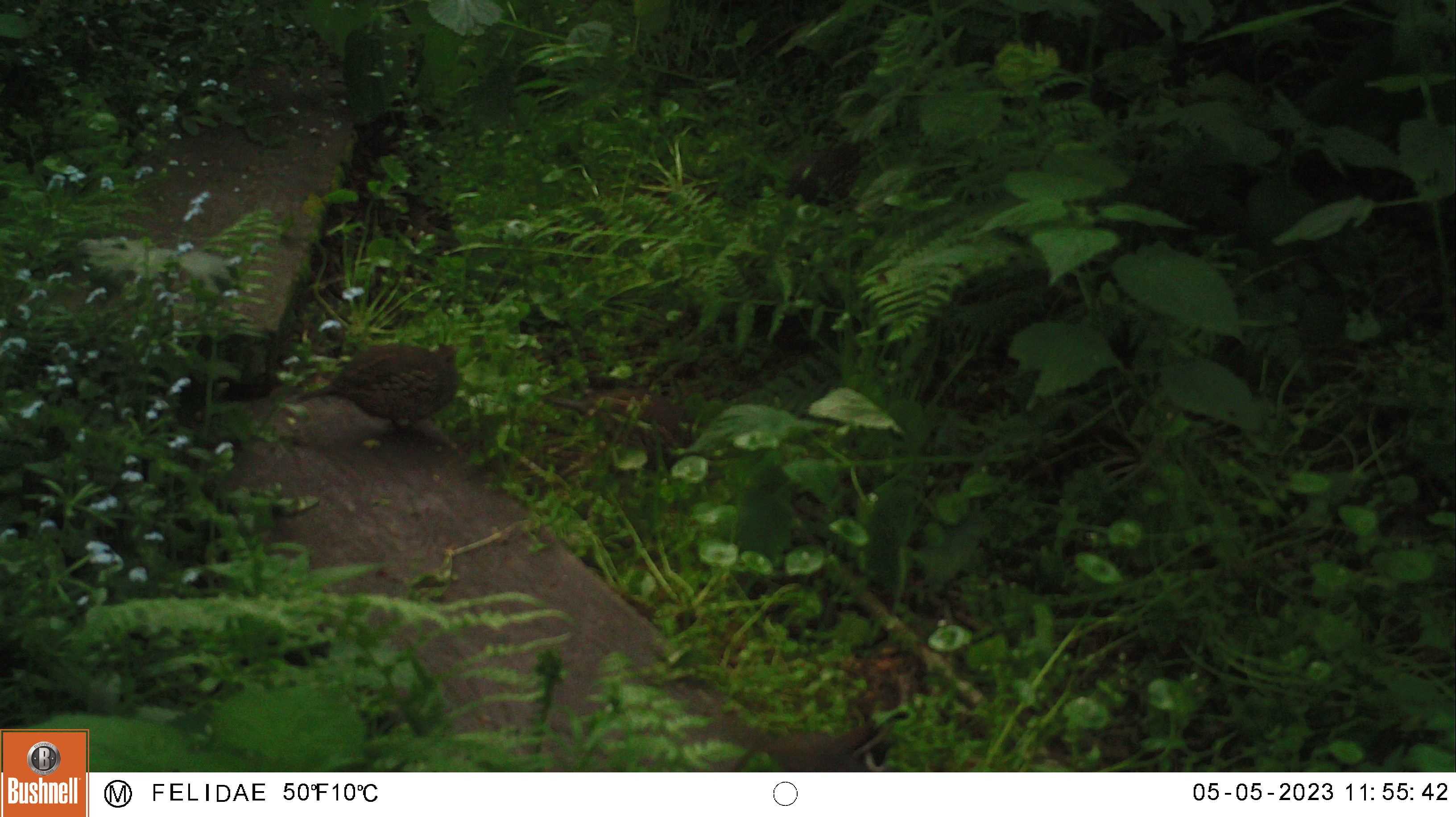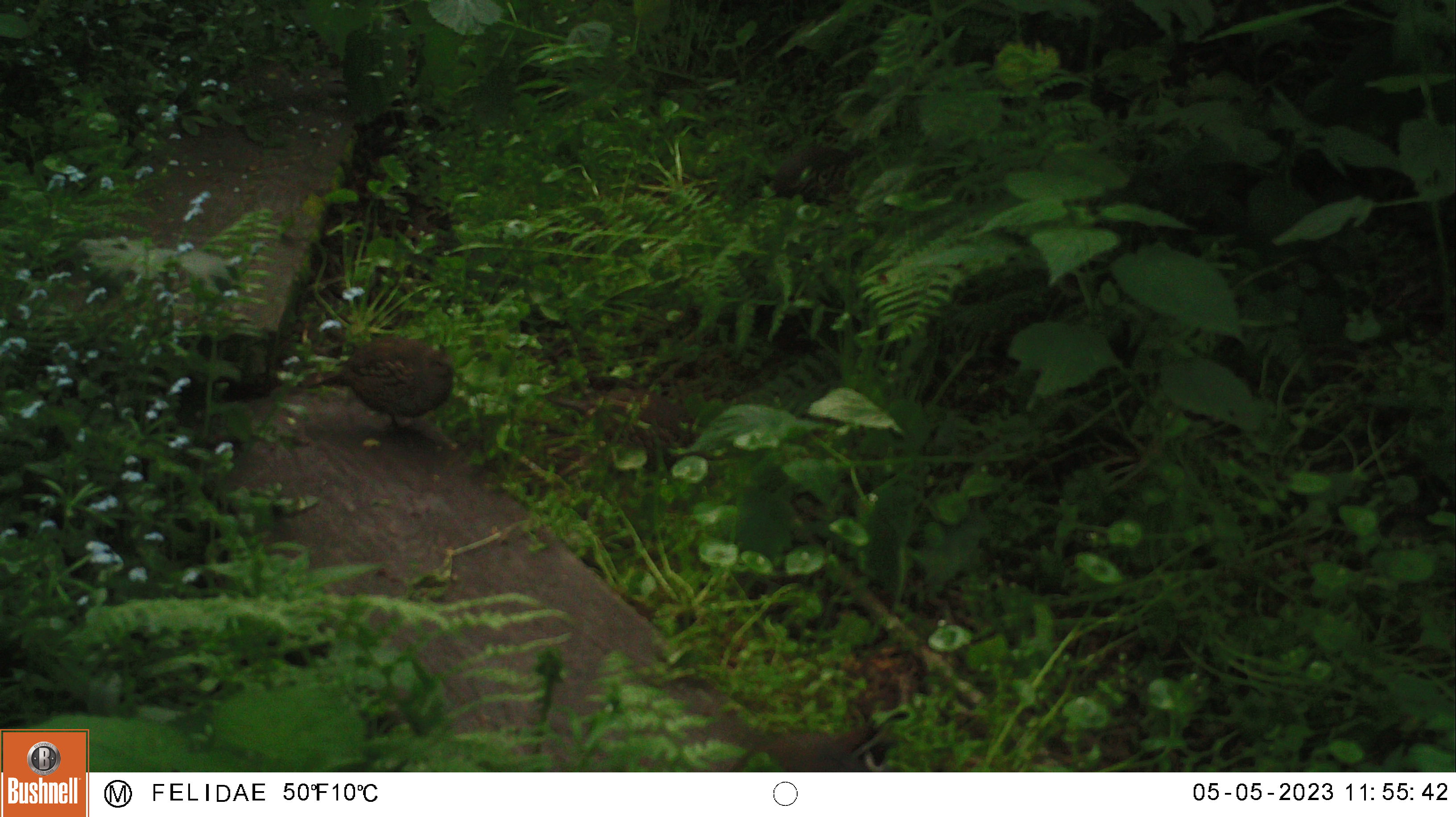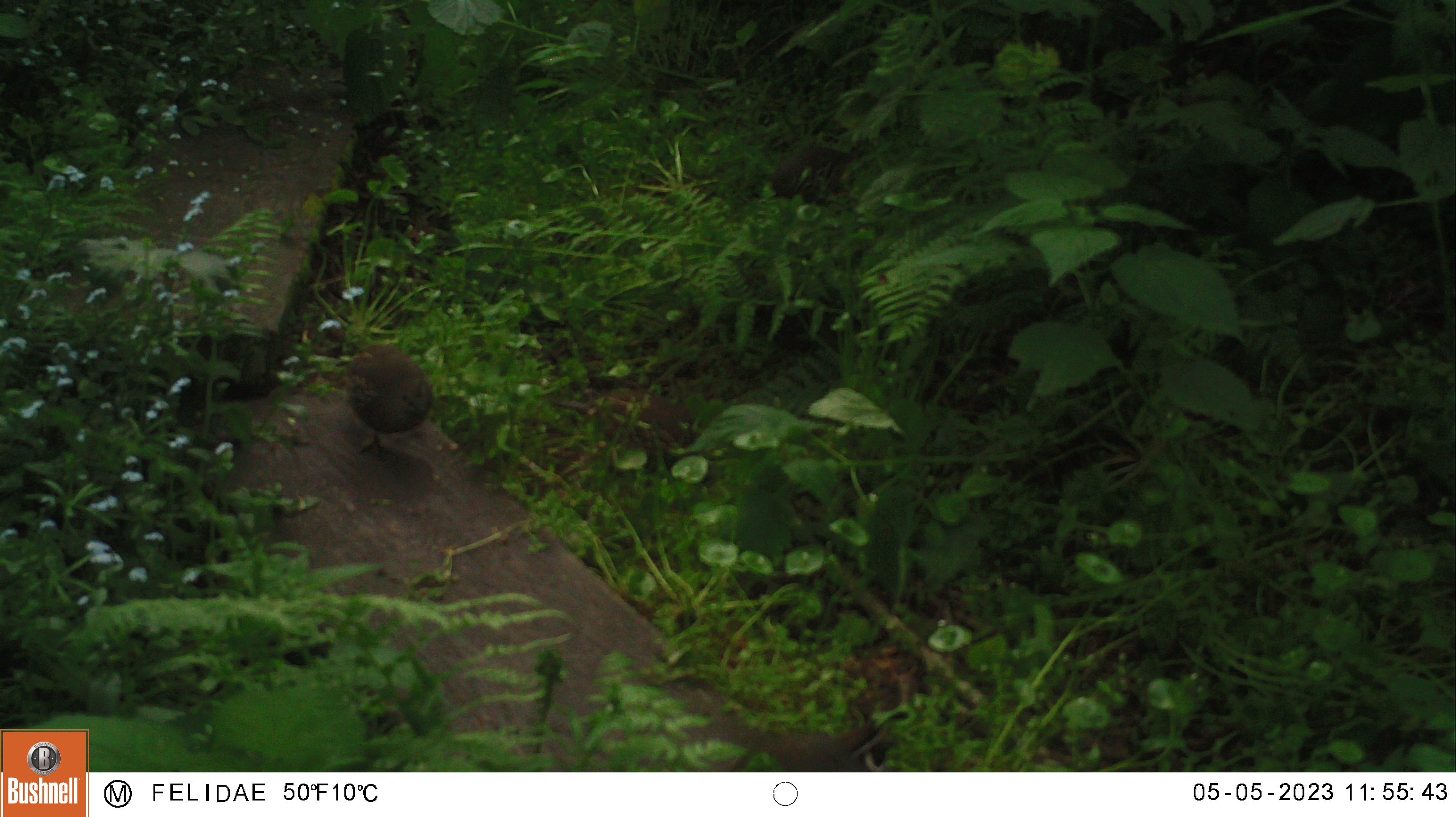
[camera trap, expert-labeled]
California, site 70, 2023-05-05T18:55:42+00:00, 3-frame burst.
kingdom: Animalia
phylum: Chordata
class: Aves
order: Galliformes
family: Odontophoridae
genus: Callipepla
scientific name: Callipepla californica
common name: california quail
California quail (Callipepla californica).